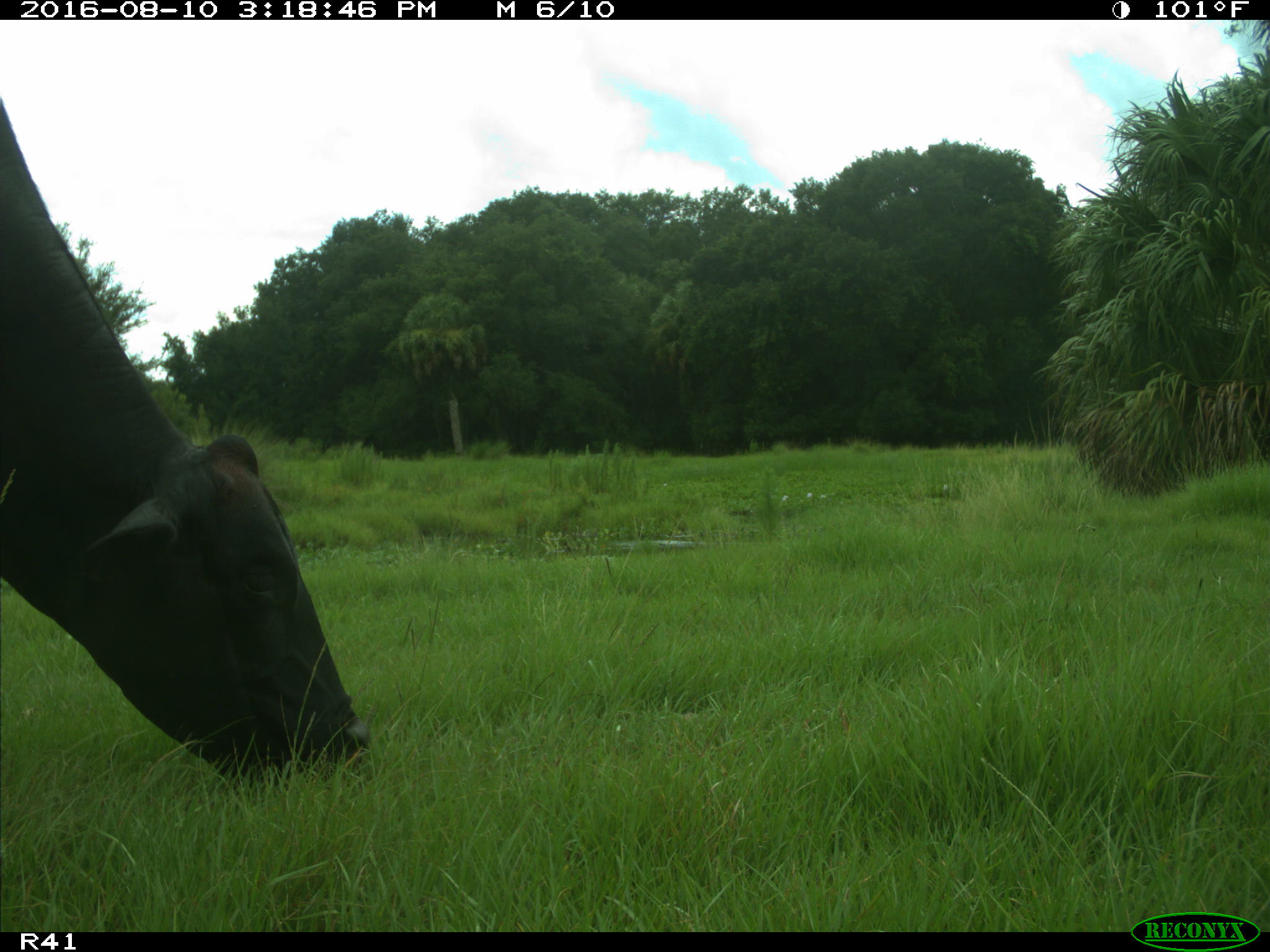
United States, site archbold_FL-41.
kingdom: Animalia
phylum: Chordata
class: Mammalia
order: Artiodactyla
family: Bovidae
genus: Bos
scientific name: Bos taurus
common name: domestic cow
Bos taurus (domestic cow).